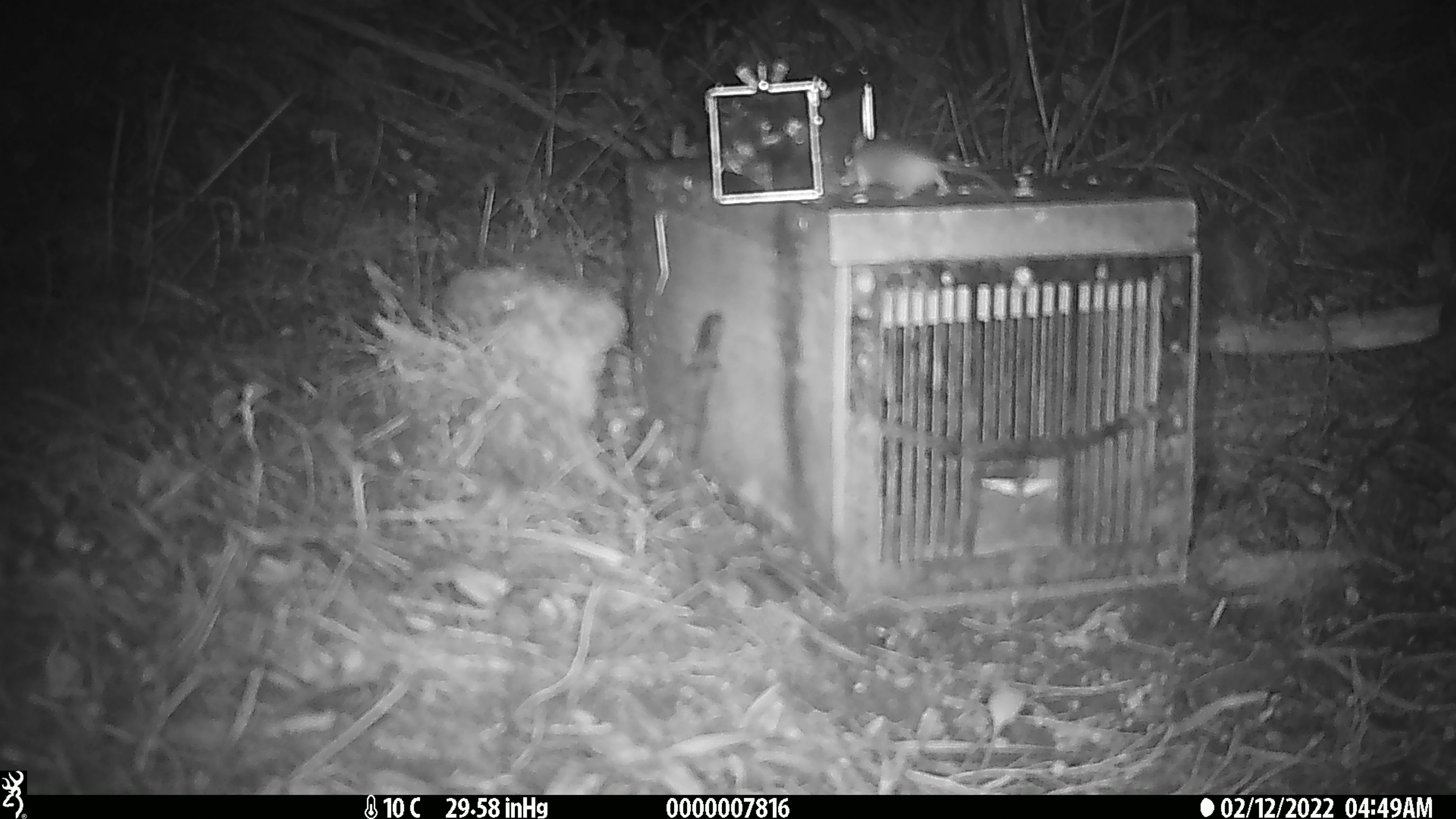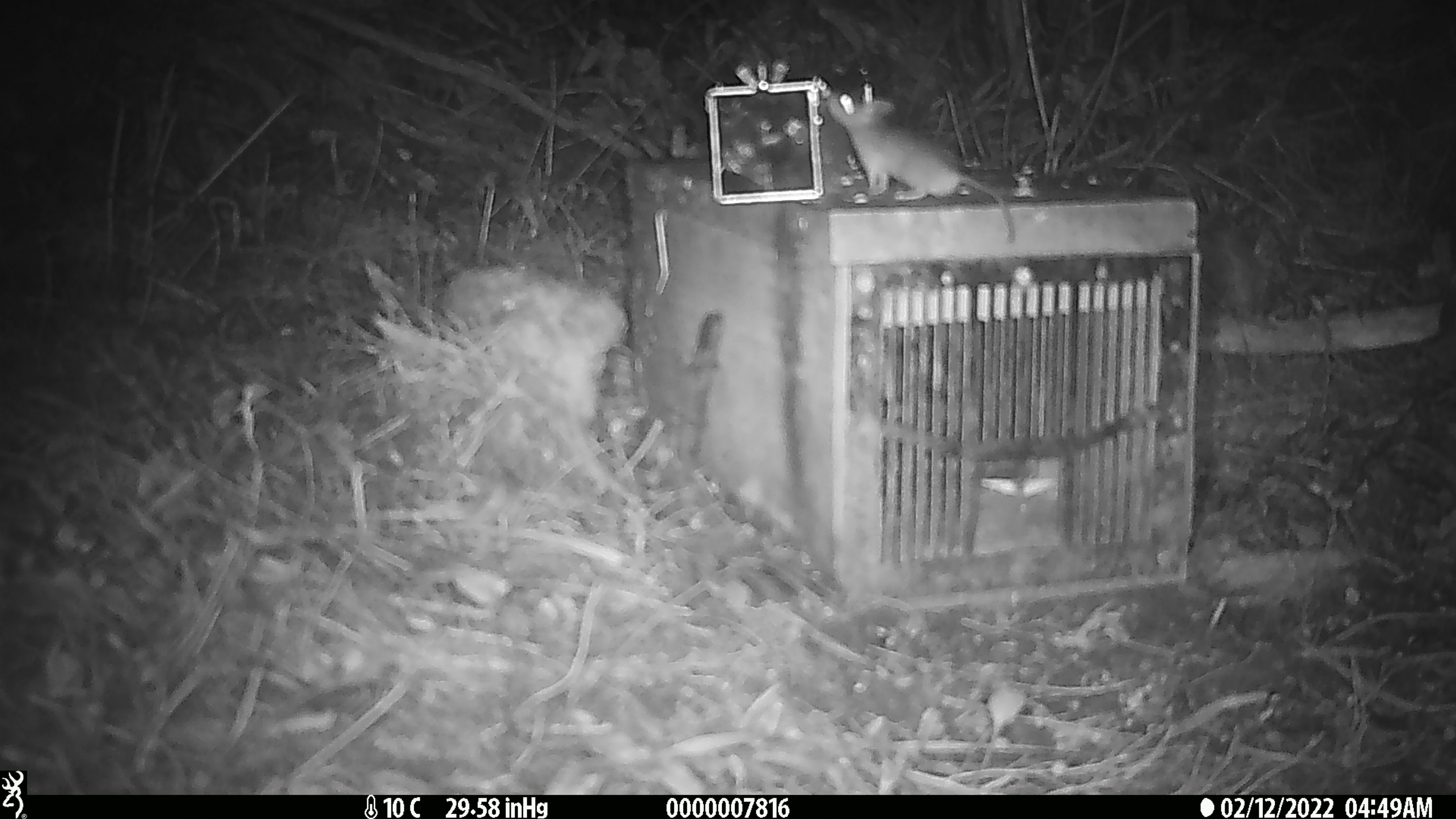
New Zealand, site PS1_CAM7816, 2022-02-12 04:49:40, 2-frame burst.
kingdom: Animalia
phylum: Chordata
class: Mammalia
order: Rodentia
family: Muridae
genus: Mus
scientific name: Mus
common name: mouse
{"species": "mouse (Mus)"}